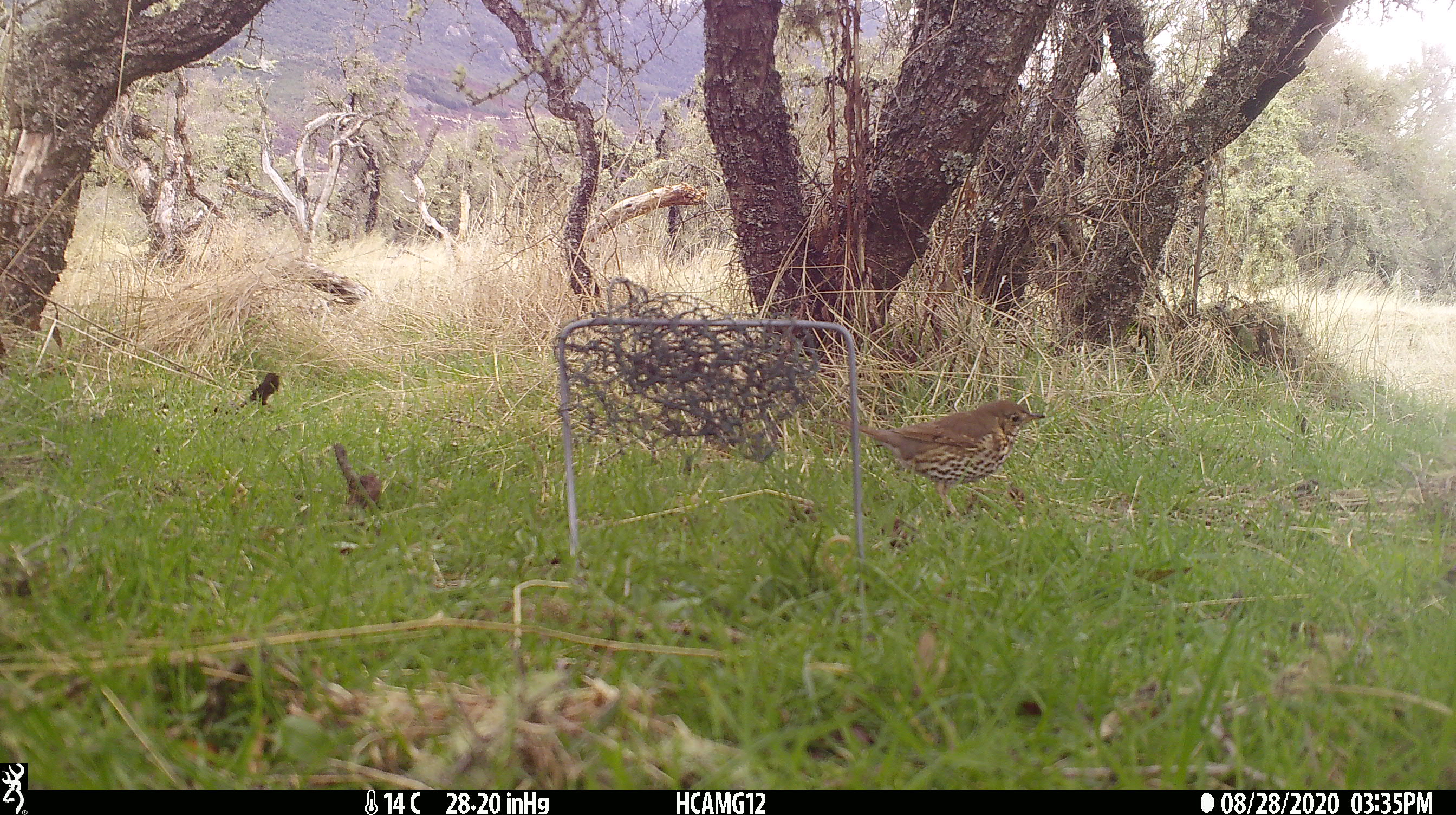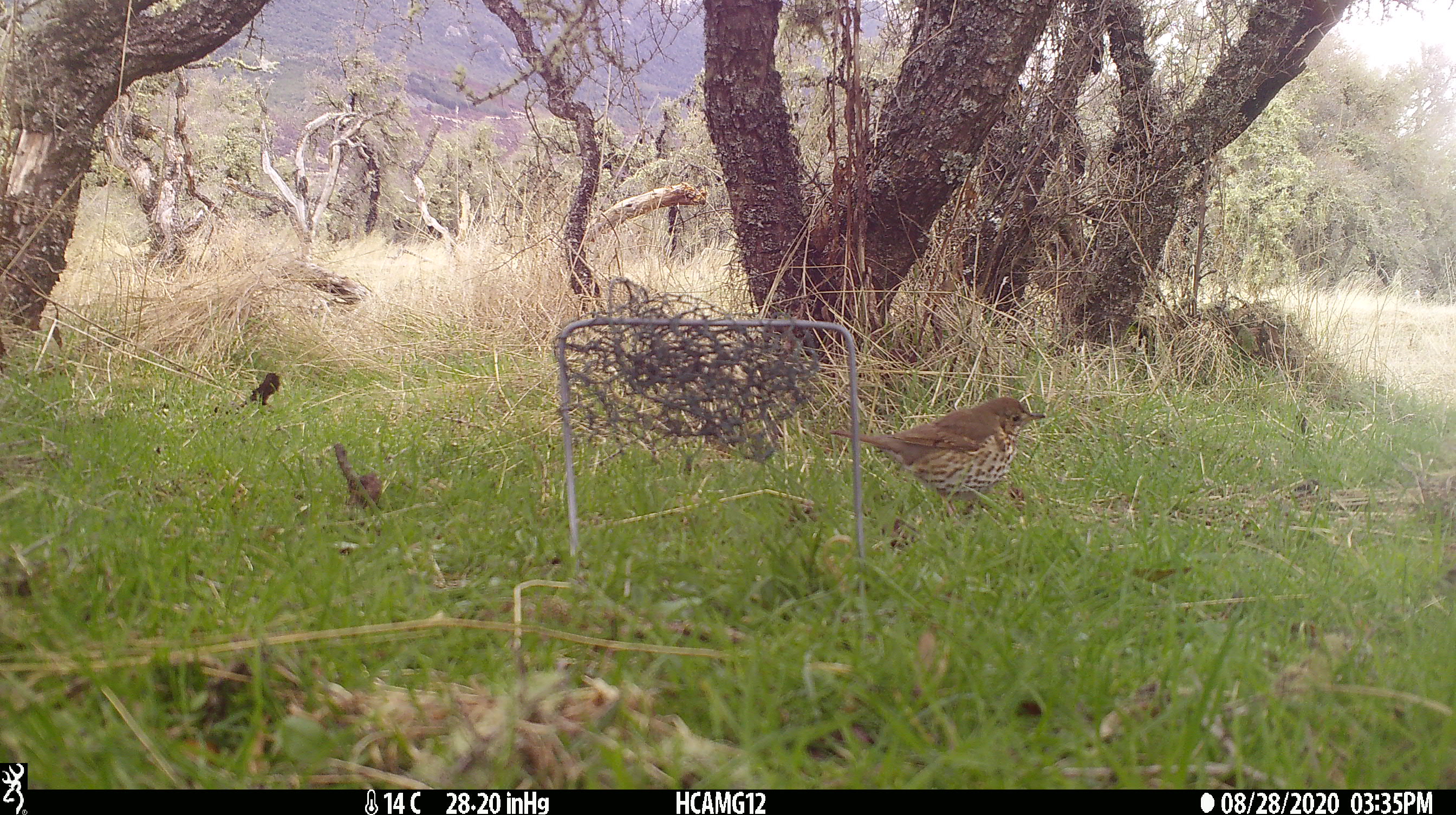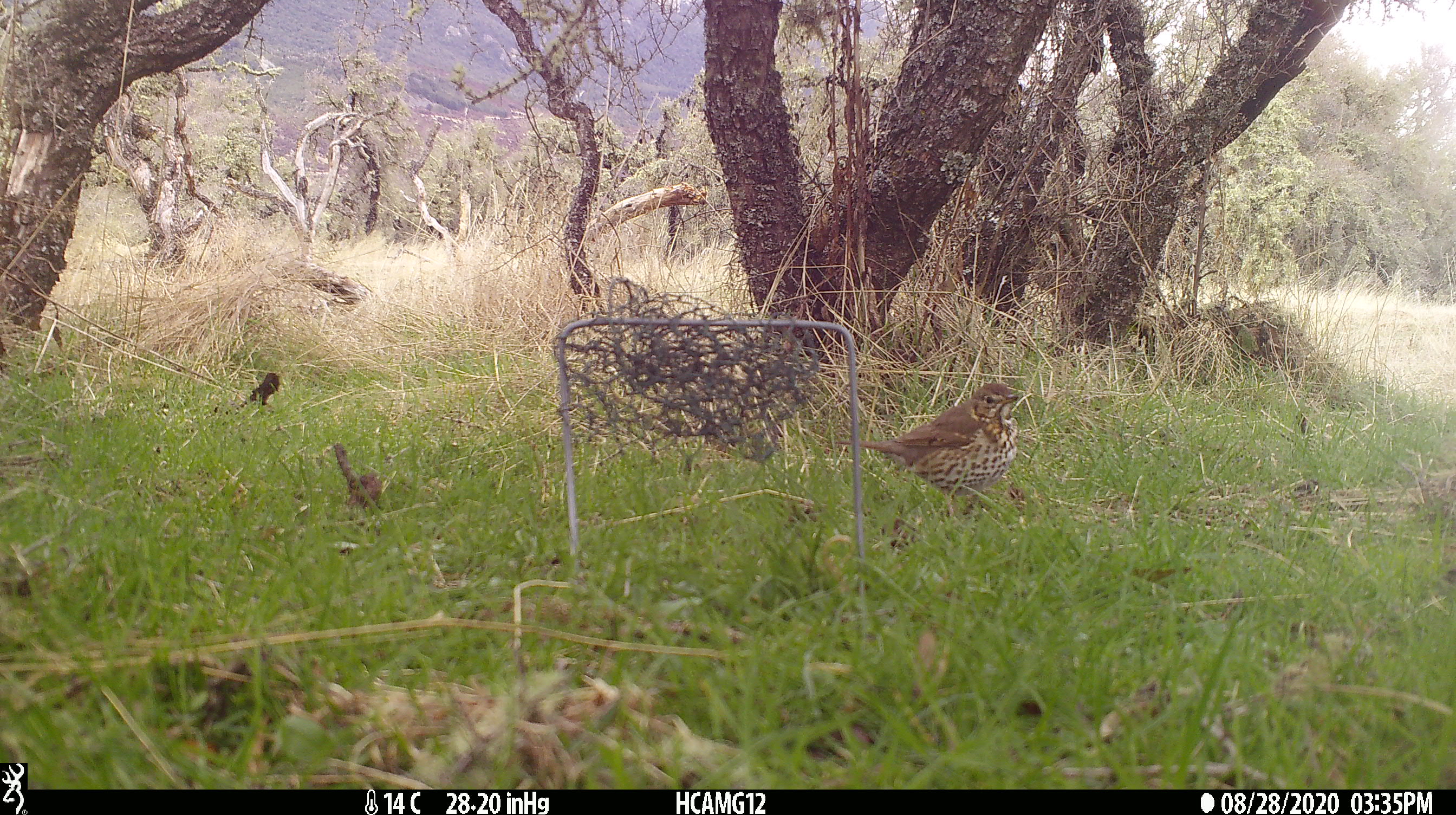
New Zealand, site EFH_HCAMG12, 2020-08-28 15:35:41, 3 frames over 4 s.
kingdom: Animalia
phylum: Chordata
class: Aves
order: Passeriformes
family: Turdidae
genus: Turdus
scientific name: Turdus philomelos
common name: song thrush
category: thrush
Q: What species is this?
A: Thrush (song thrush) (Turdus philomelos).